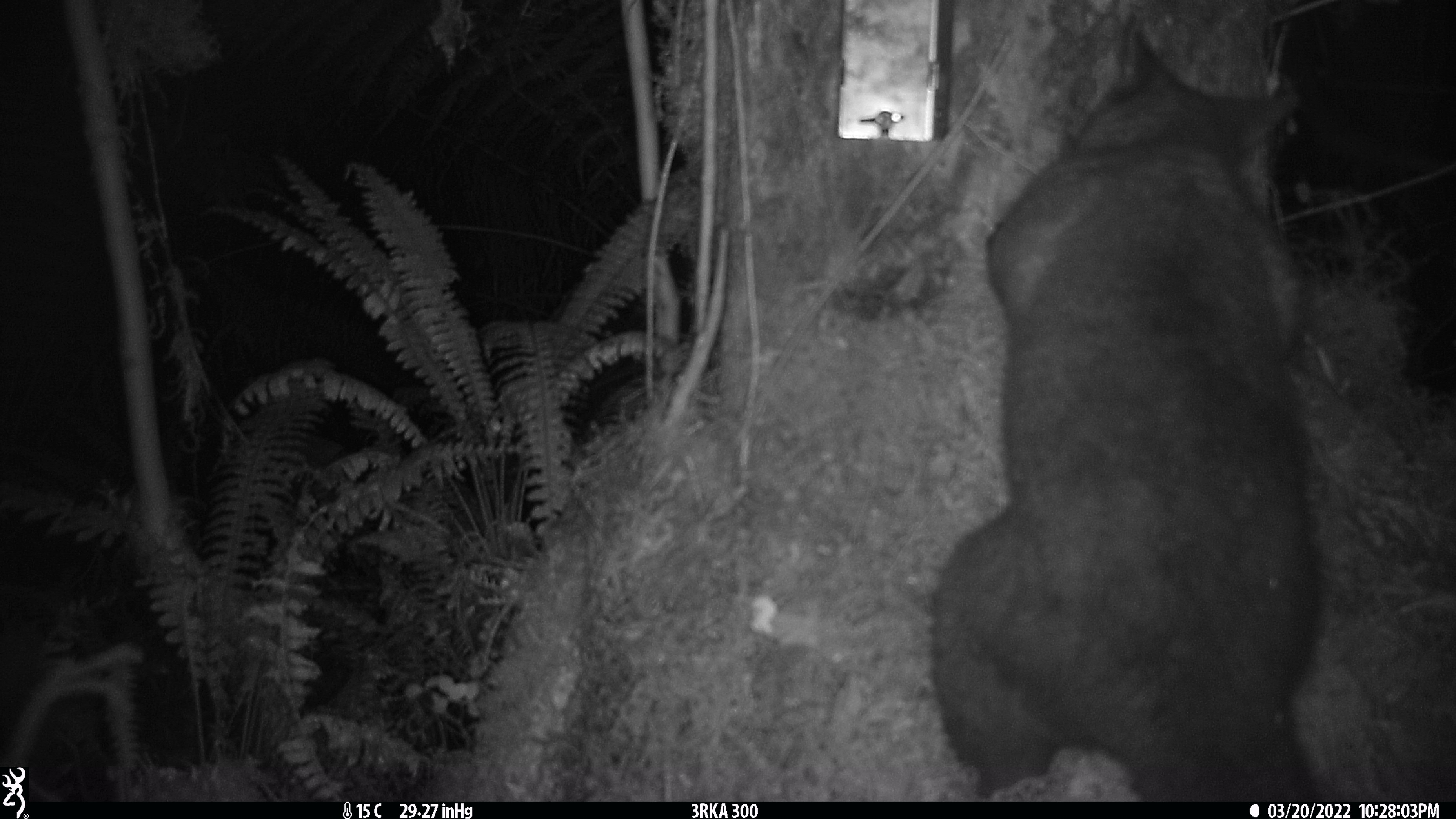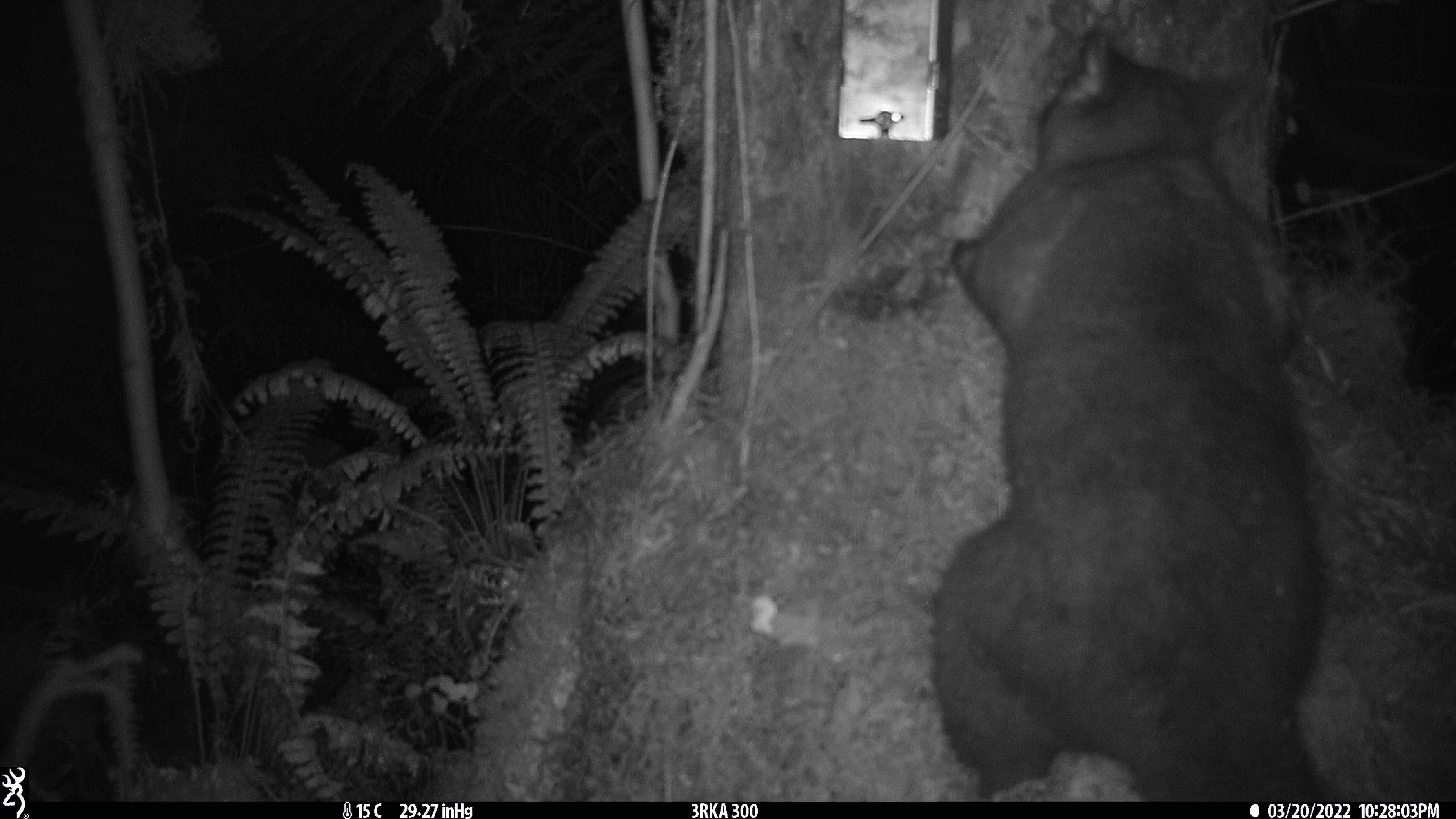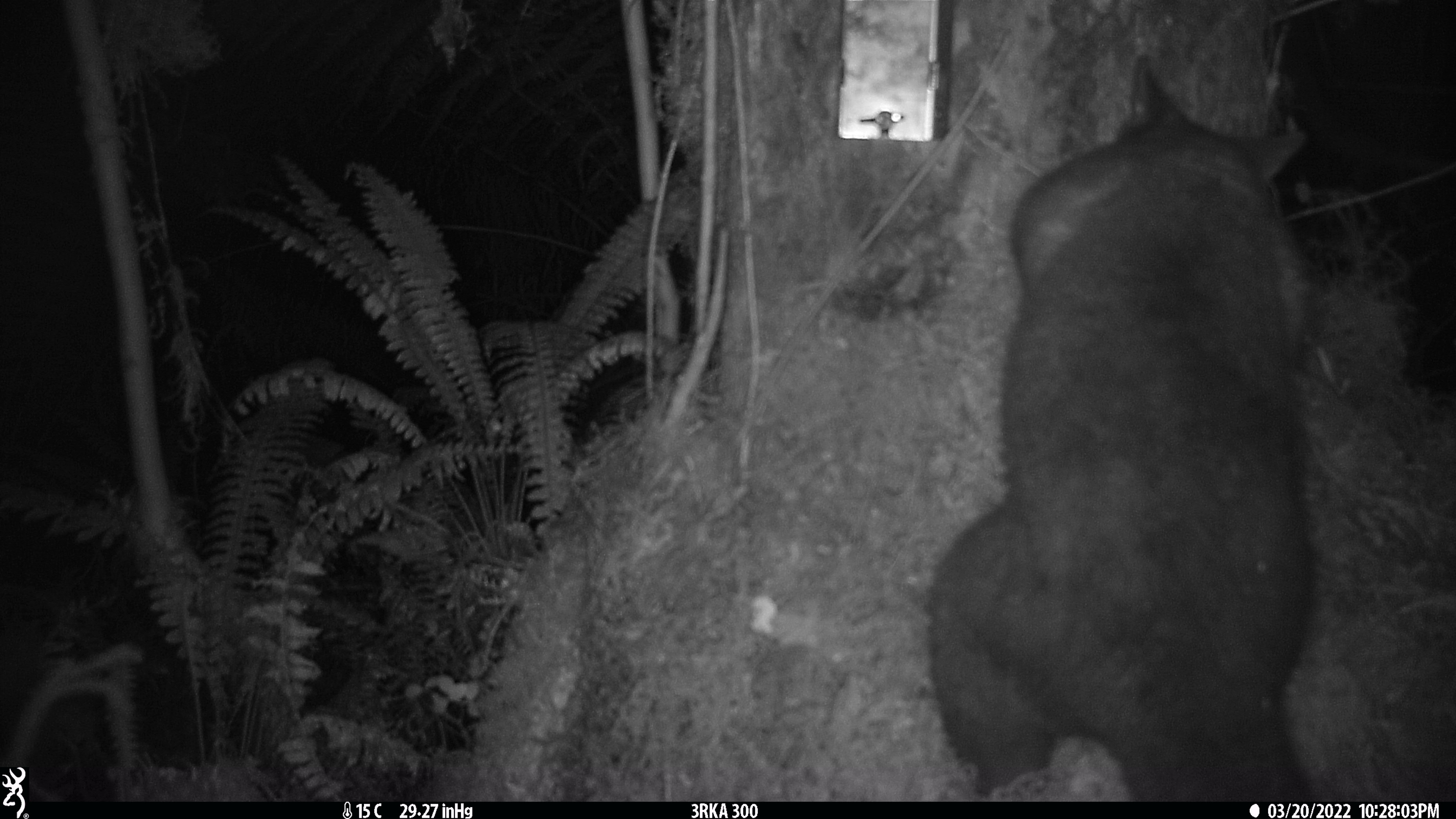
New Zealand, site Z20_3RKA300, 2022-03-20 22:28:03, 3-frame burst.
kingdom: Animalia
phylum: Chordata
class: Mammalia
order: Diprotodontia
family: Phalangeridae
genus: Trichosurus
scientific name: Trichosurus vulpecula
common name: common brushtail possum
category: possum